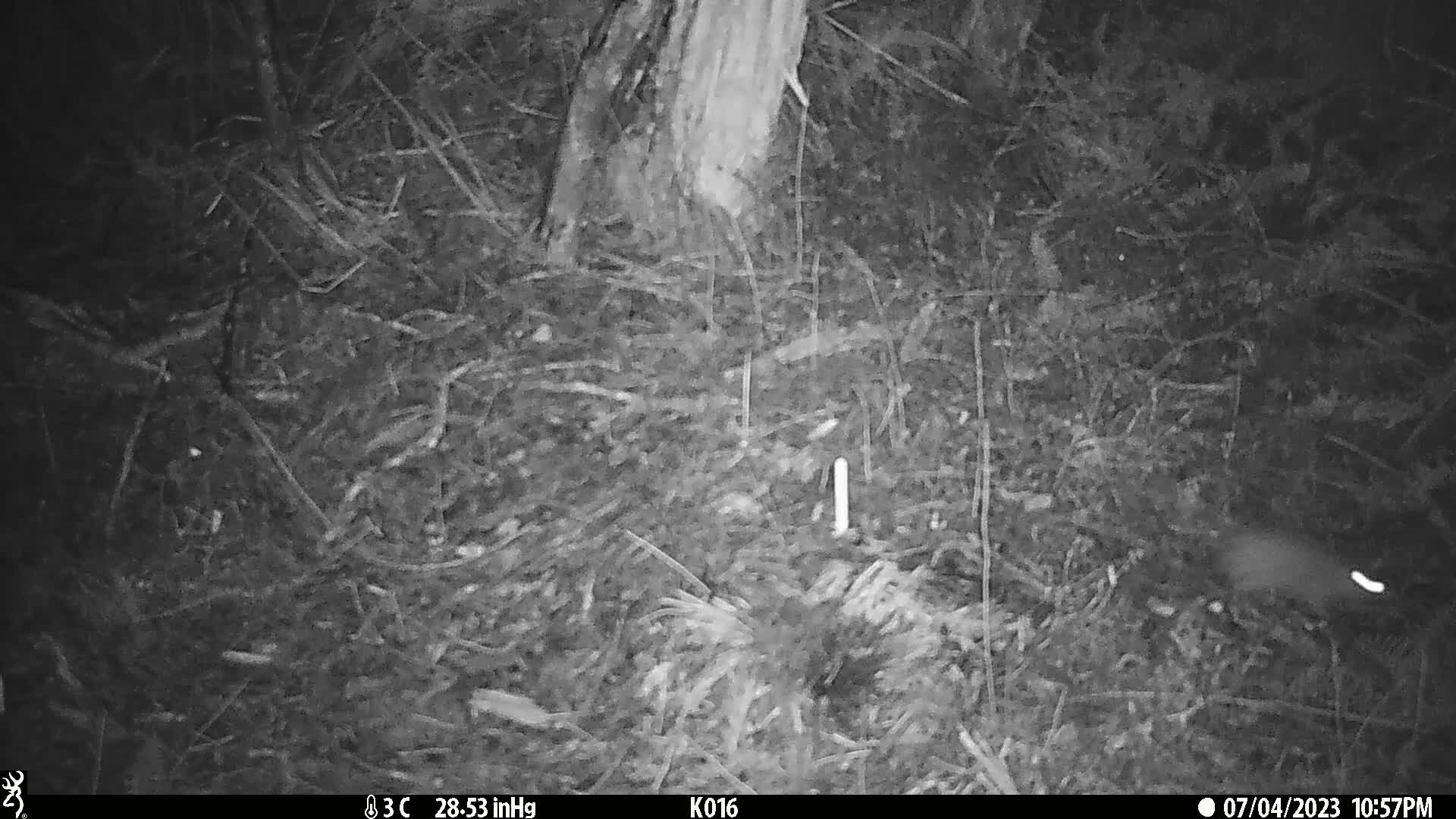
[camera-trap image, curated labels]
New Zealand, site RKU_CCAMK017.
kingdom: Animalia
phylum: Chordata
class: Mammalia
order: Rodentia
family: Muridae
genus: Rattus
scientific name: Rattus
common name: rat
Rat (Rattus).